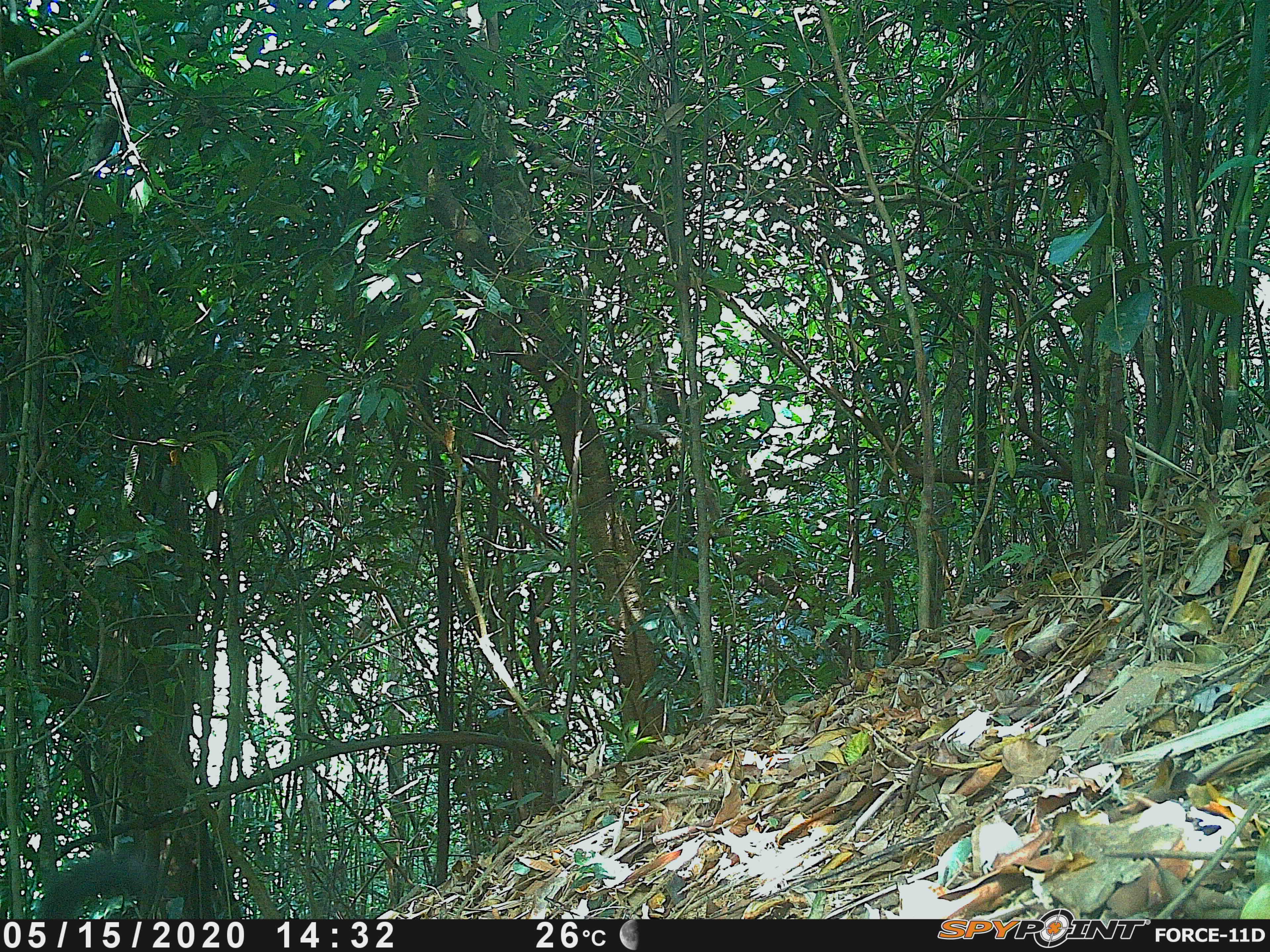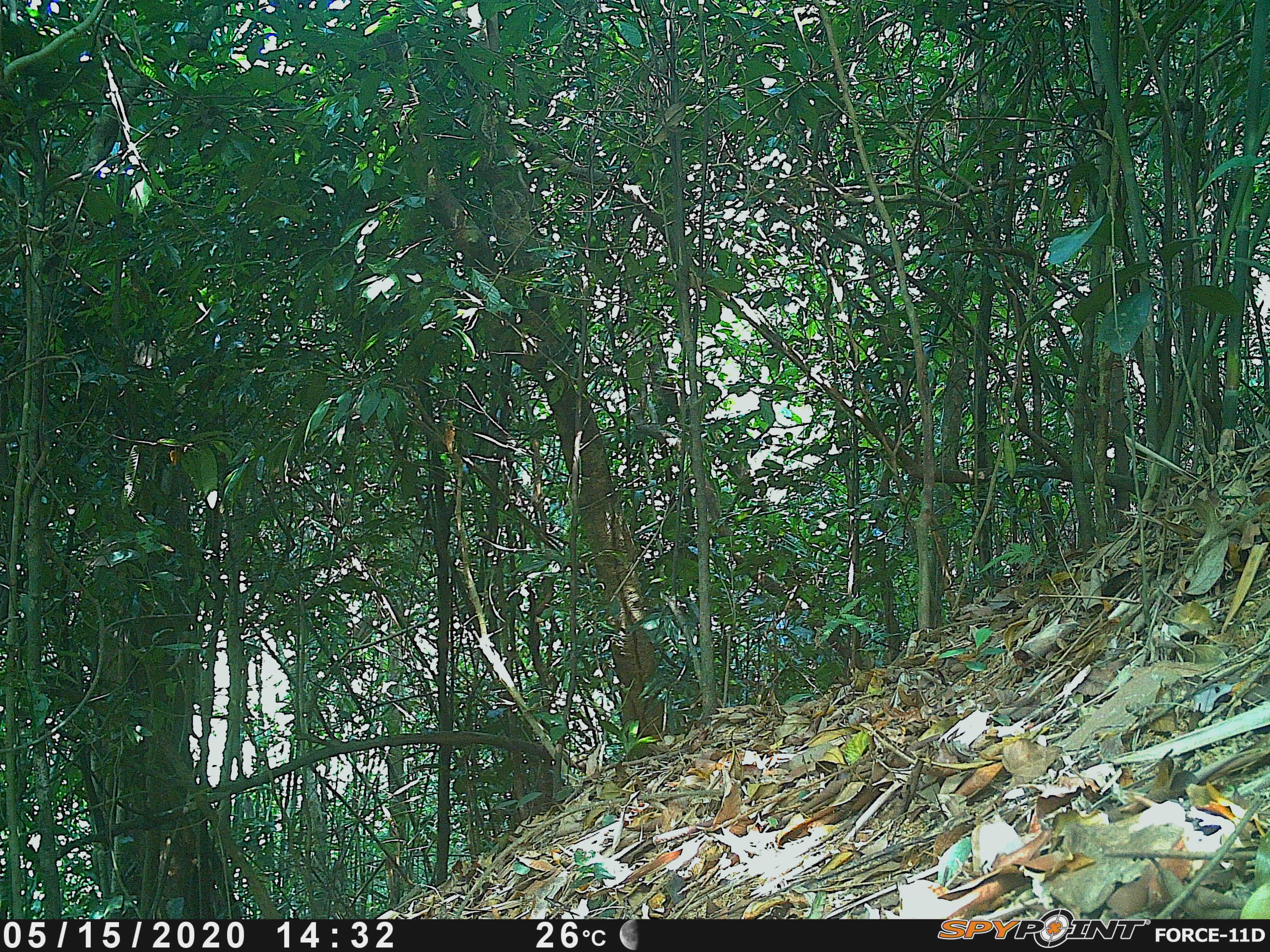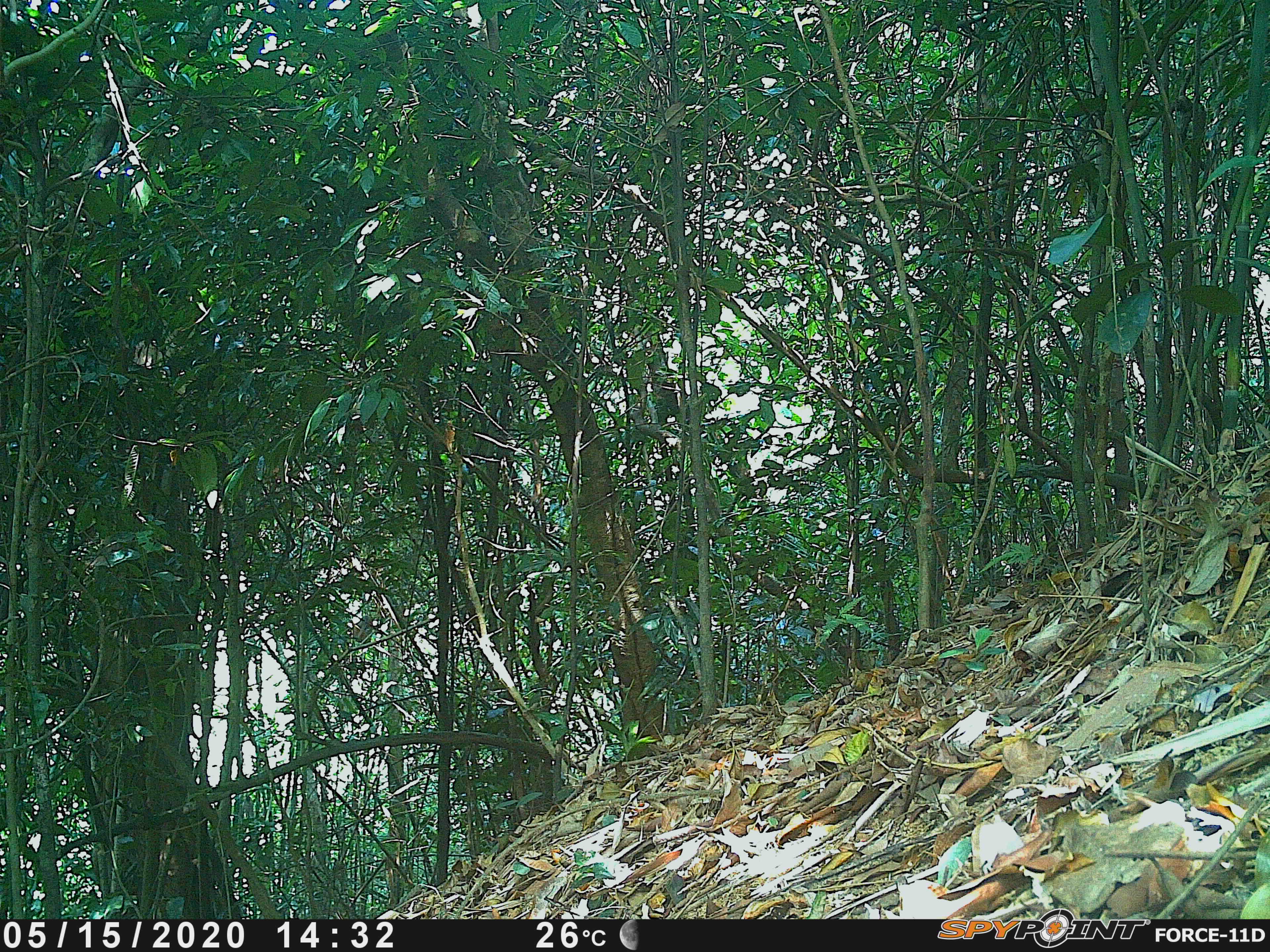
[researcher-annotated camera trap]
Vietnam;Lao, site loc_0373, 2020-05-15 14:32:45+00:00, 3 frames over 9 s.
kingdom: Animalia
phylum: Chordata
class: Mammalia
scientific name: Mammalia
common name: mammal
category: unidentified small mammal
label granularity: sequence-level